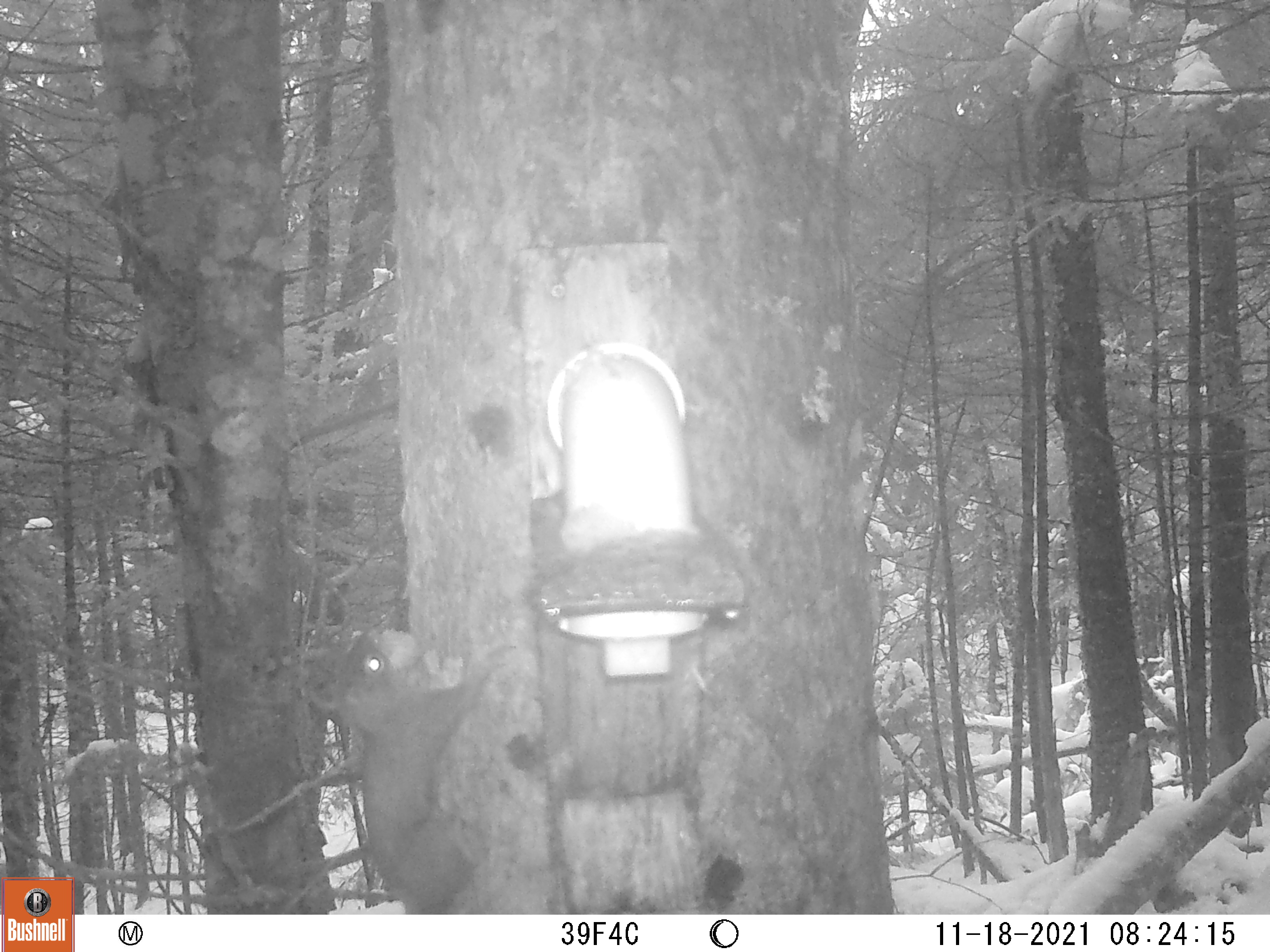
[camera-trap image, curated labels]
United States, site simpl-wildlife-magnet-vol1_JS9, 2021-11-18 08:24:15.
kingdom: Animalia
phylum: Chordata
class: Mammalia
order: Rodentia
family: Sciuridae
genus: Tamiasciurus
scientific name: Tamiasciurus hudsonicus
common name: red squirrel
Red squirrel (Tamiasciurus hudsonicus).